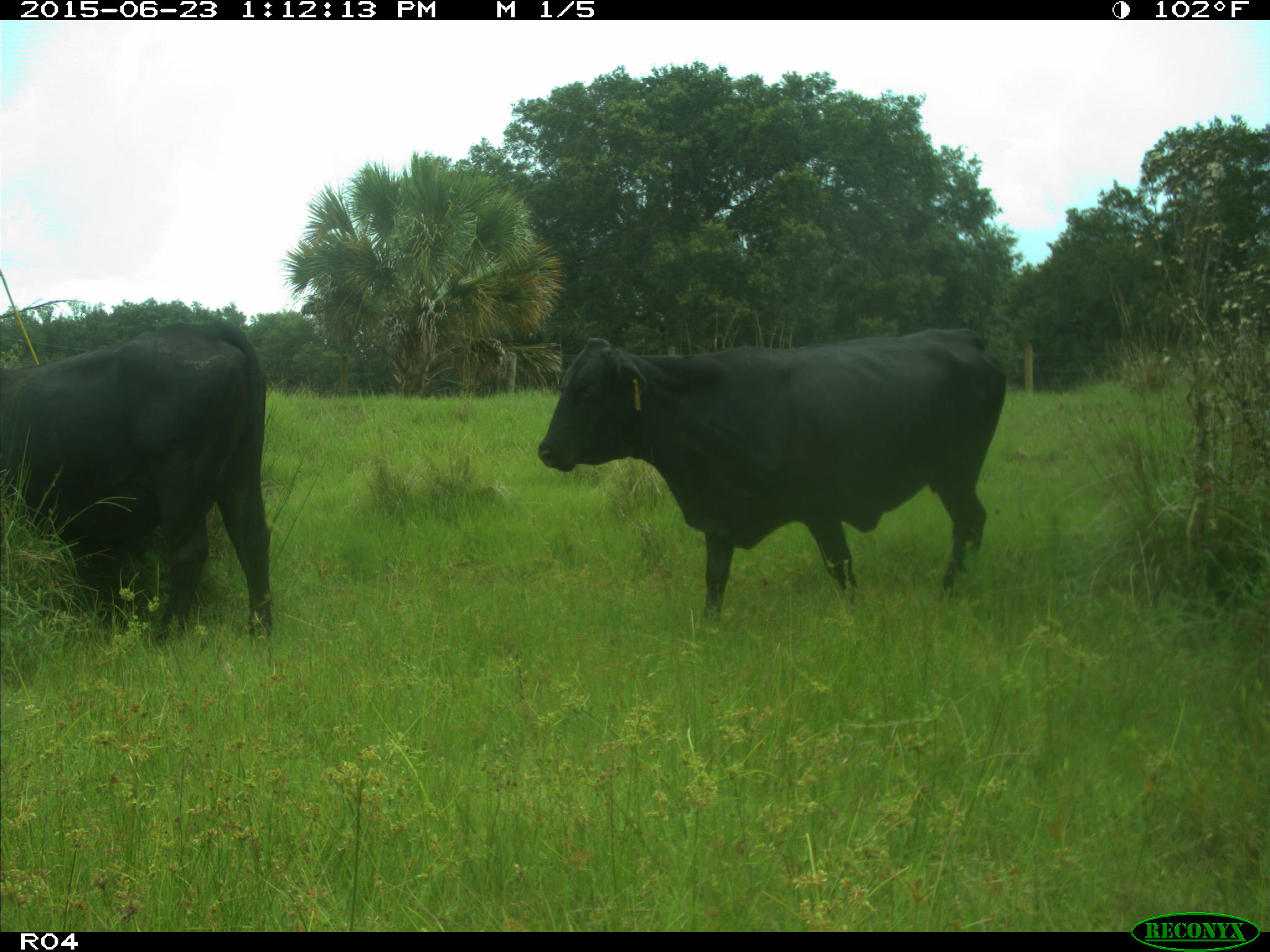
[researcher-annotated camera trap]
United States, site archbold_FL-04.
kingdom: Animalia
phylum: Chordata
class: Mammalia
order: Artiodactyla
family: Bovidae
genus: Bos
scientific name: Bos taurus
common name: domestic cow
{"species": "Bos taurus (domestic cow)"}